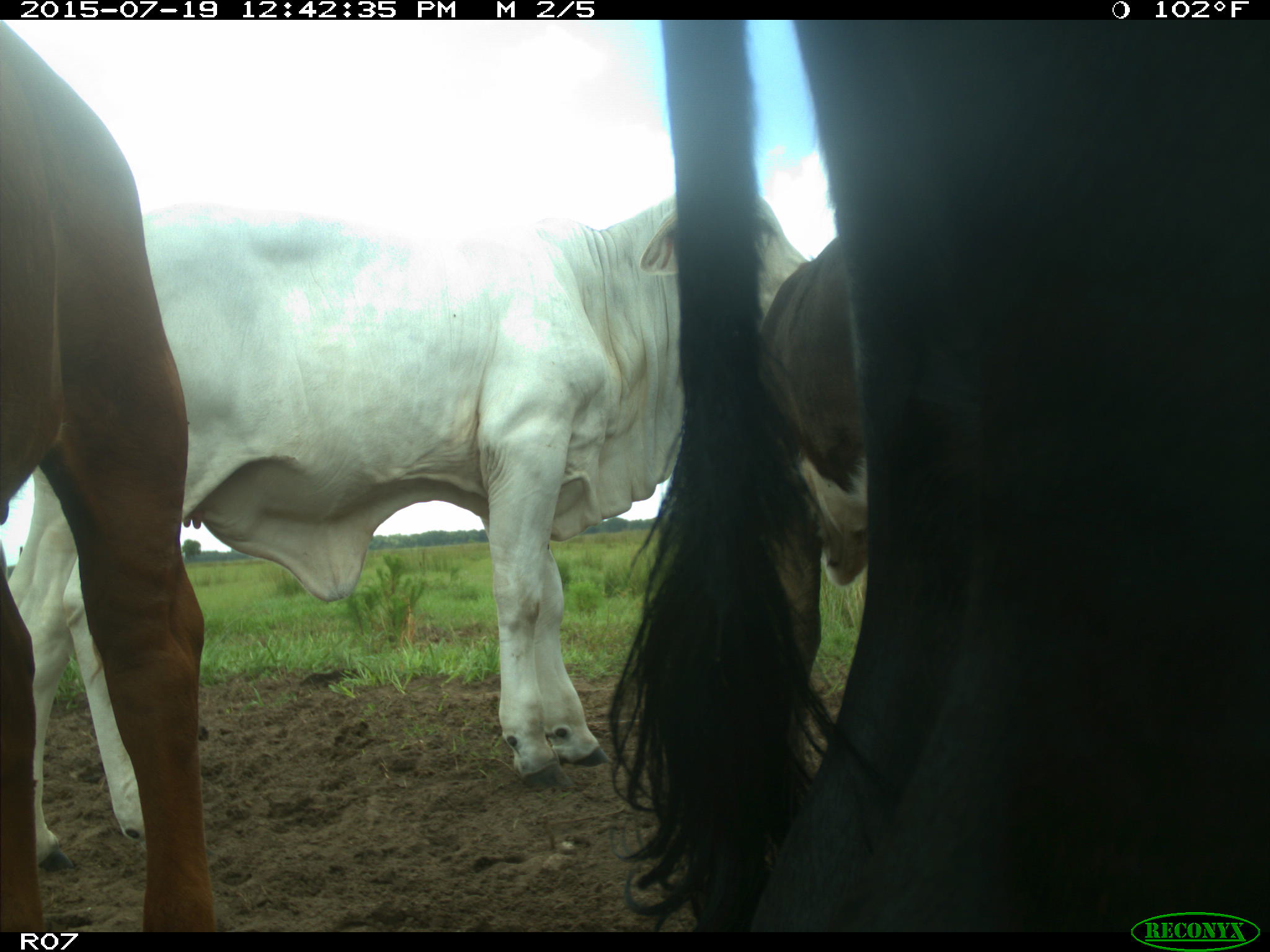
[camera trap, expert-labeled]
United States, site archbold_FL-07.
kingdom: Animalia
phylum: Chordata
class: Mammalia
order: Artiodactyla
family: Bovidae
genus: Bos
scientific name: Bos taurus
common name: domestic cow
Bos taurus (domestic cow).